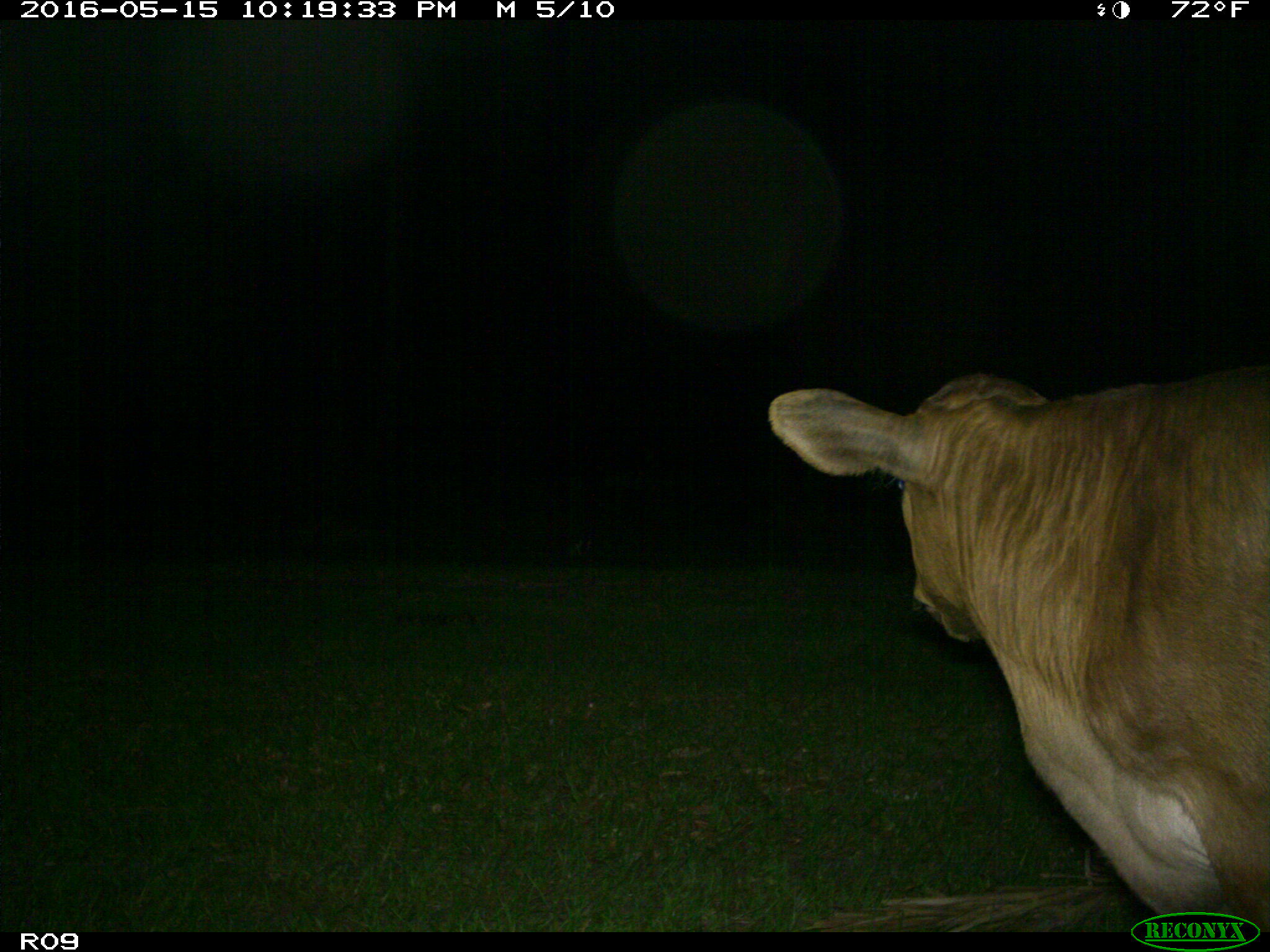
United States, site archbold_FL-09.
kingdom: Animalia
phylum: Chordata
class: Mammalia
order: Artiodactyla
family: Bovidae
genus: Bos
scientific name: Bos taurus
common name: domestic cow